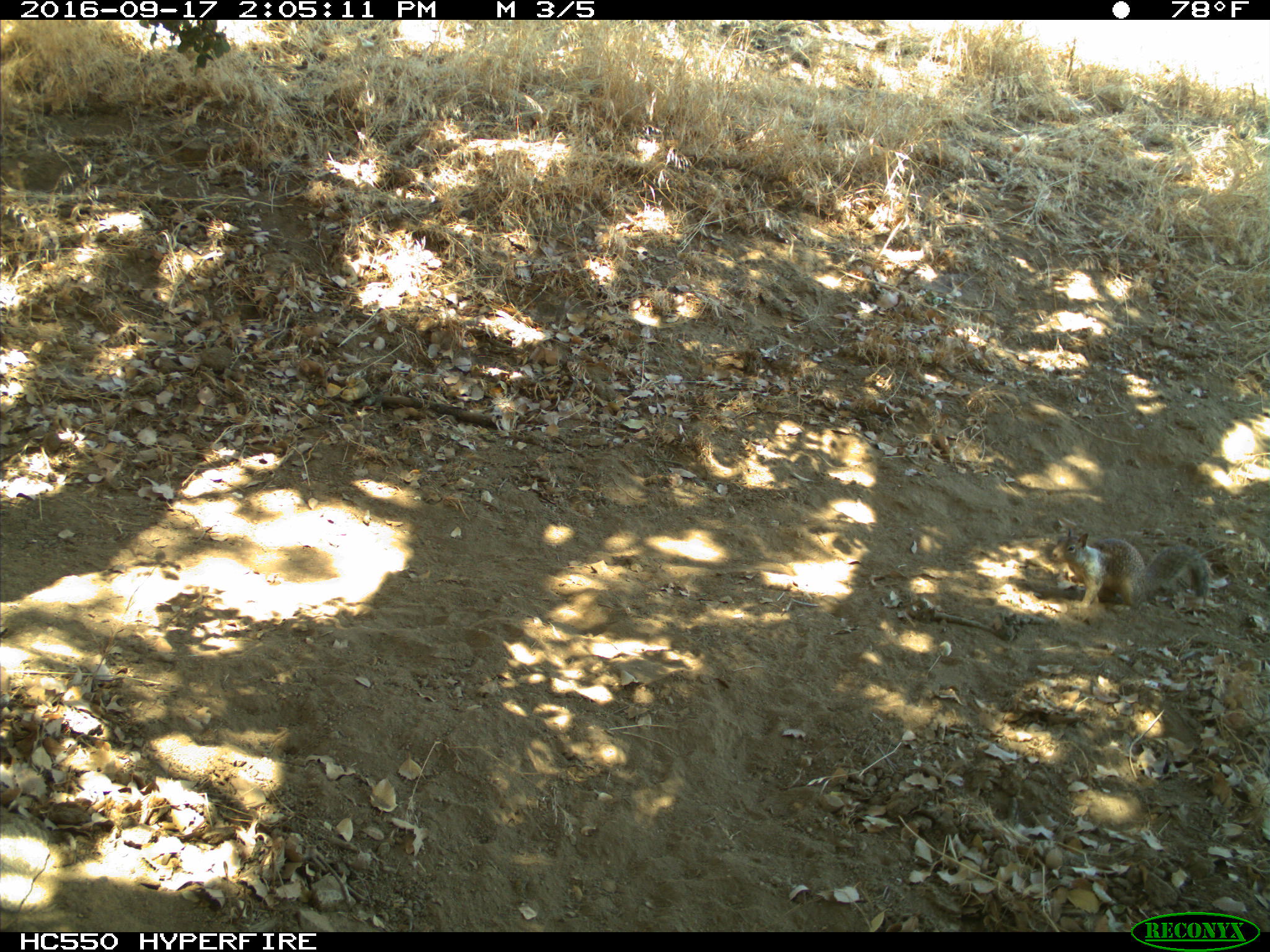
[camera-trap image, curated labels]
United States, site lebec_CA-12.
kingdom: Animalia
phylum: Chordata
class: Mammalia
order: Rodentia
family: Sciuridae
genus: Otospermophilus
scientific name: Otospermophilus beecheyi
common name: california ground squirrel